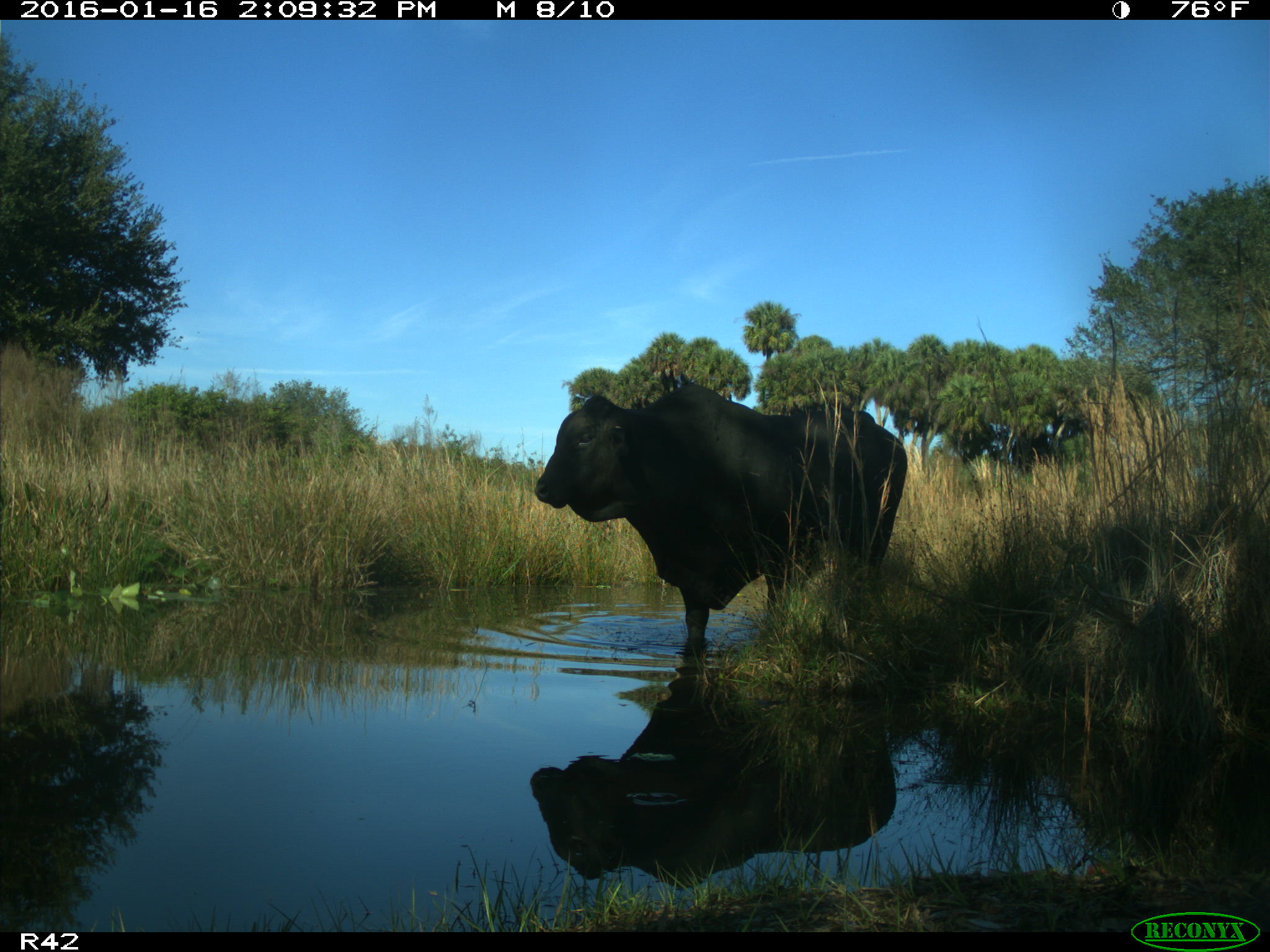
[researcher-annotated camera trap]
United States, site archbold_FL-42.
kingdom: Animalia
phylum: Chordata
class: Mammalia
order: Artiodactyla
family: Bovidae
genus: Bos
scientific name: Bos taurus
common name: domestic cow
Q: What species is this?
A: Bos taurus (domestic cow).